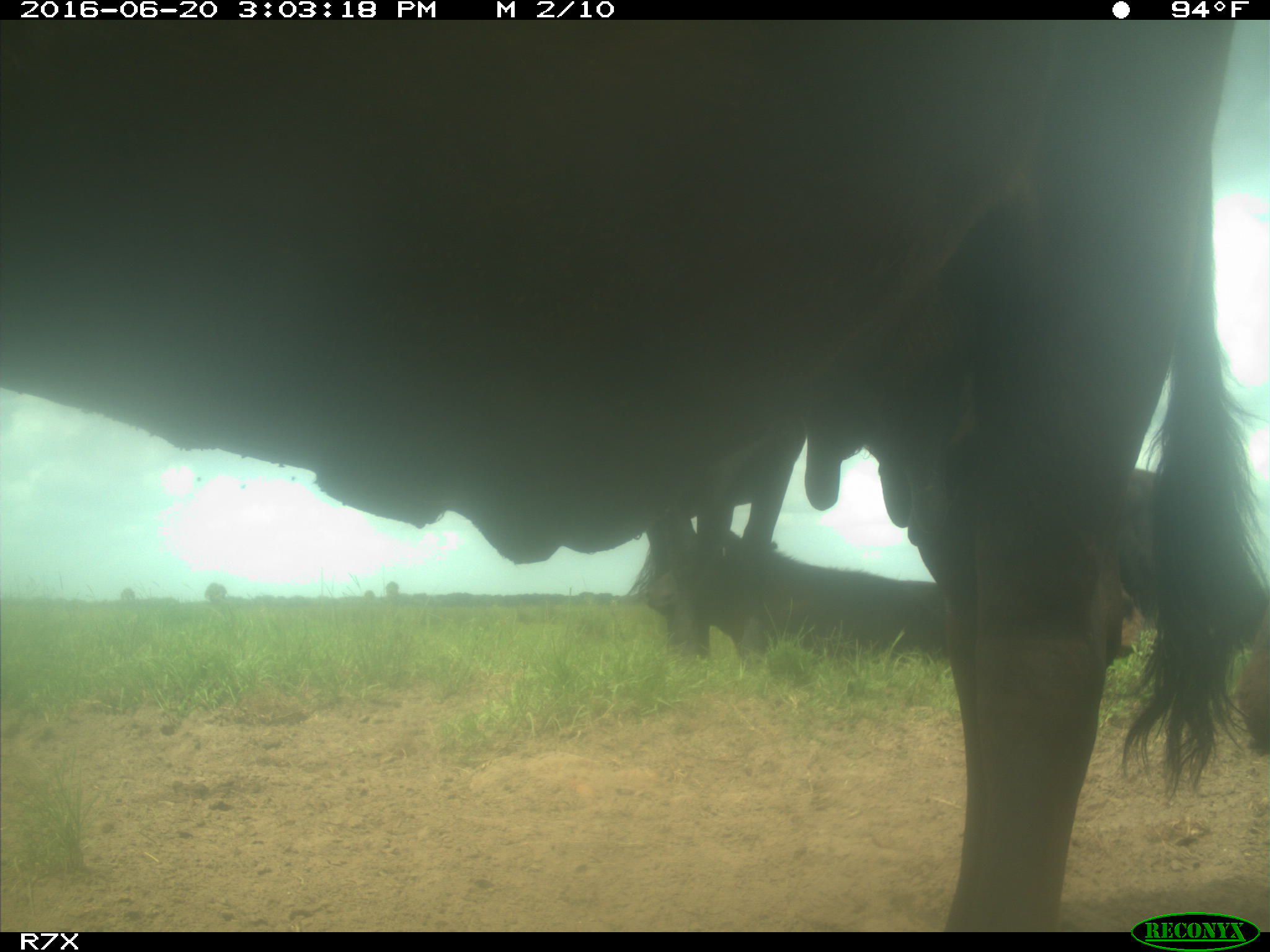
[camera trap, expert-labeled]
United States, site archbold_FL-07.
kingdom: Animalia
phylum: Chordata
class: Mammalia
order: Artiodactyla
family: Bovidae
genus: Bos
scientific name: Bos taurus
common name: domestic cow